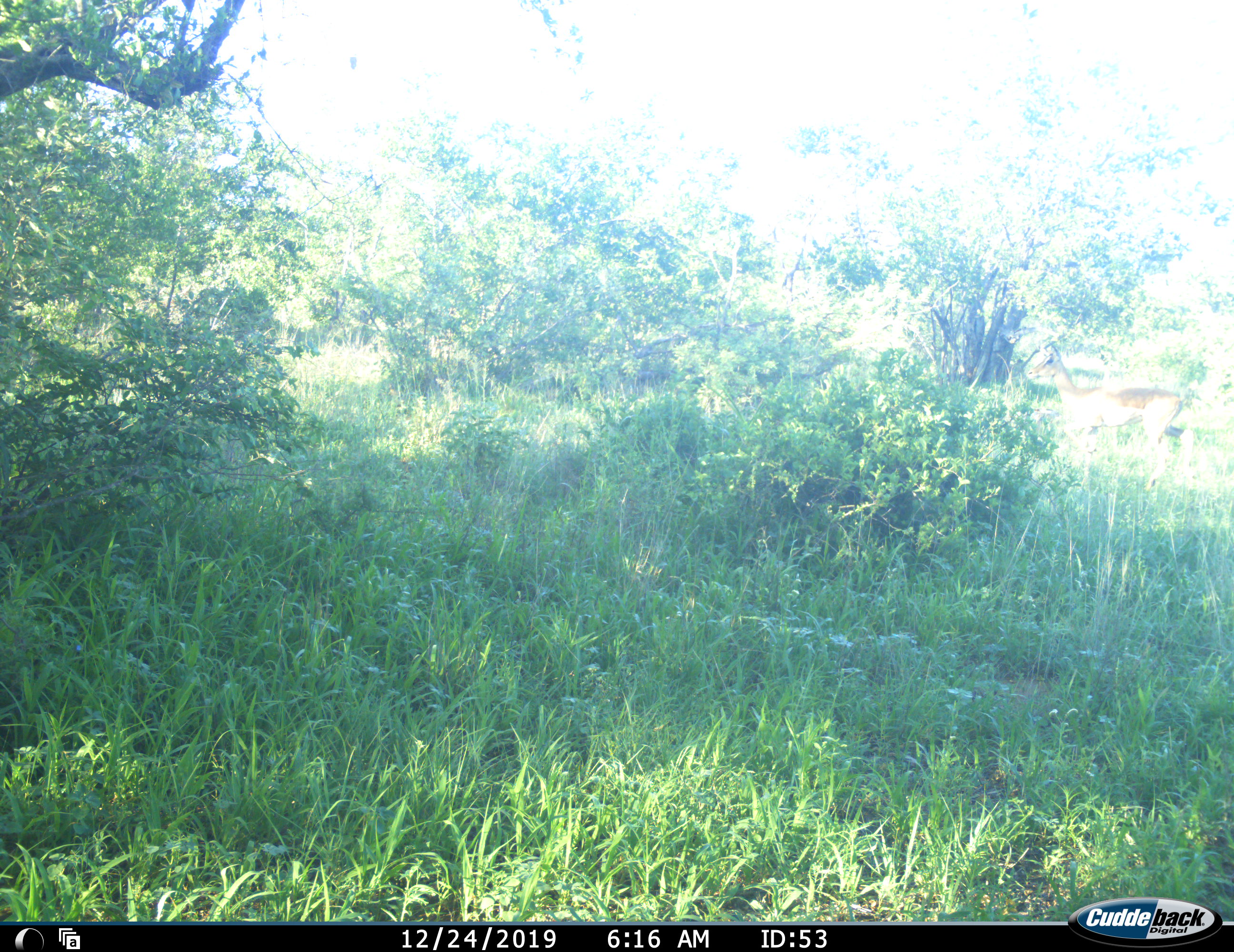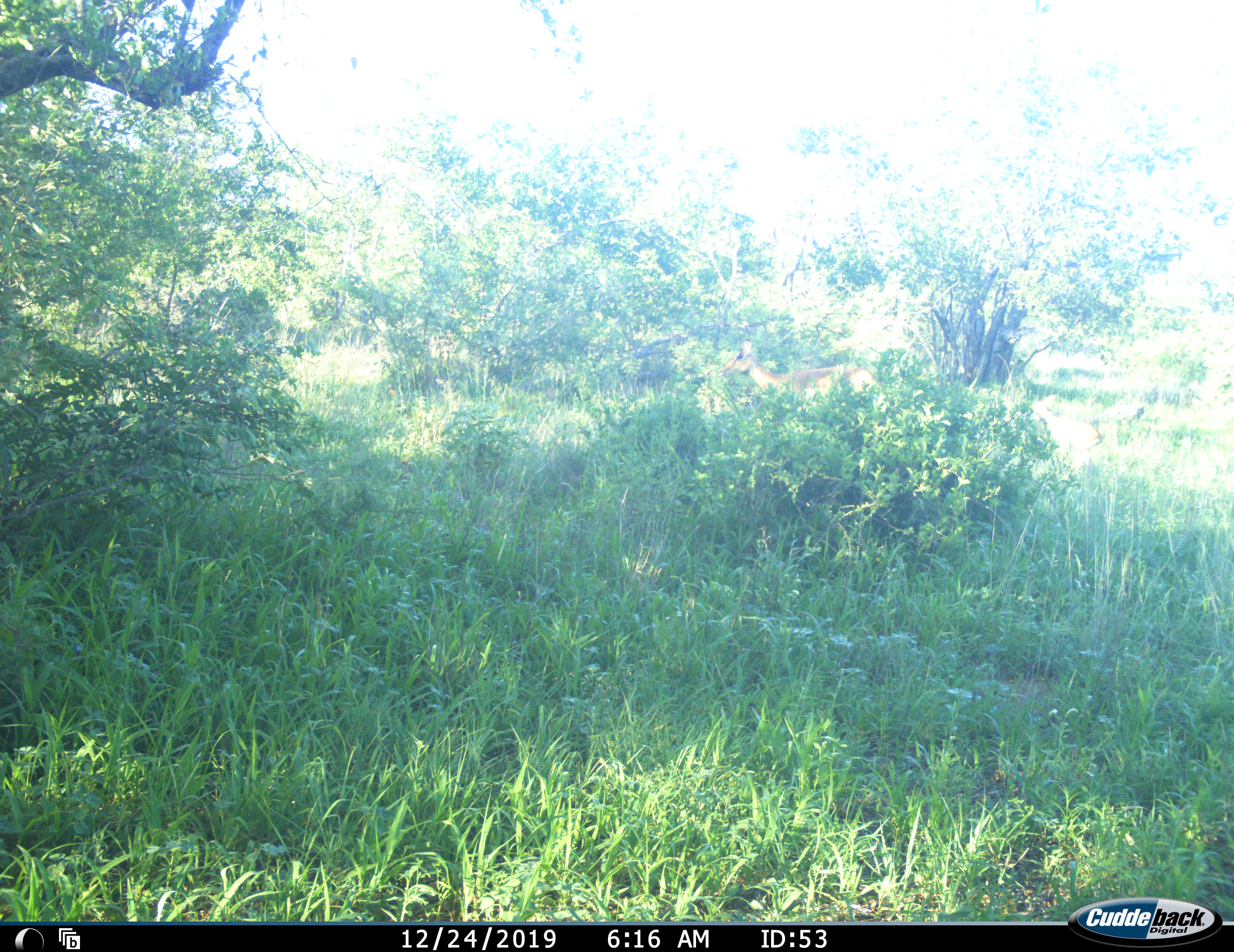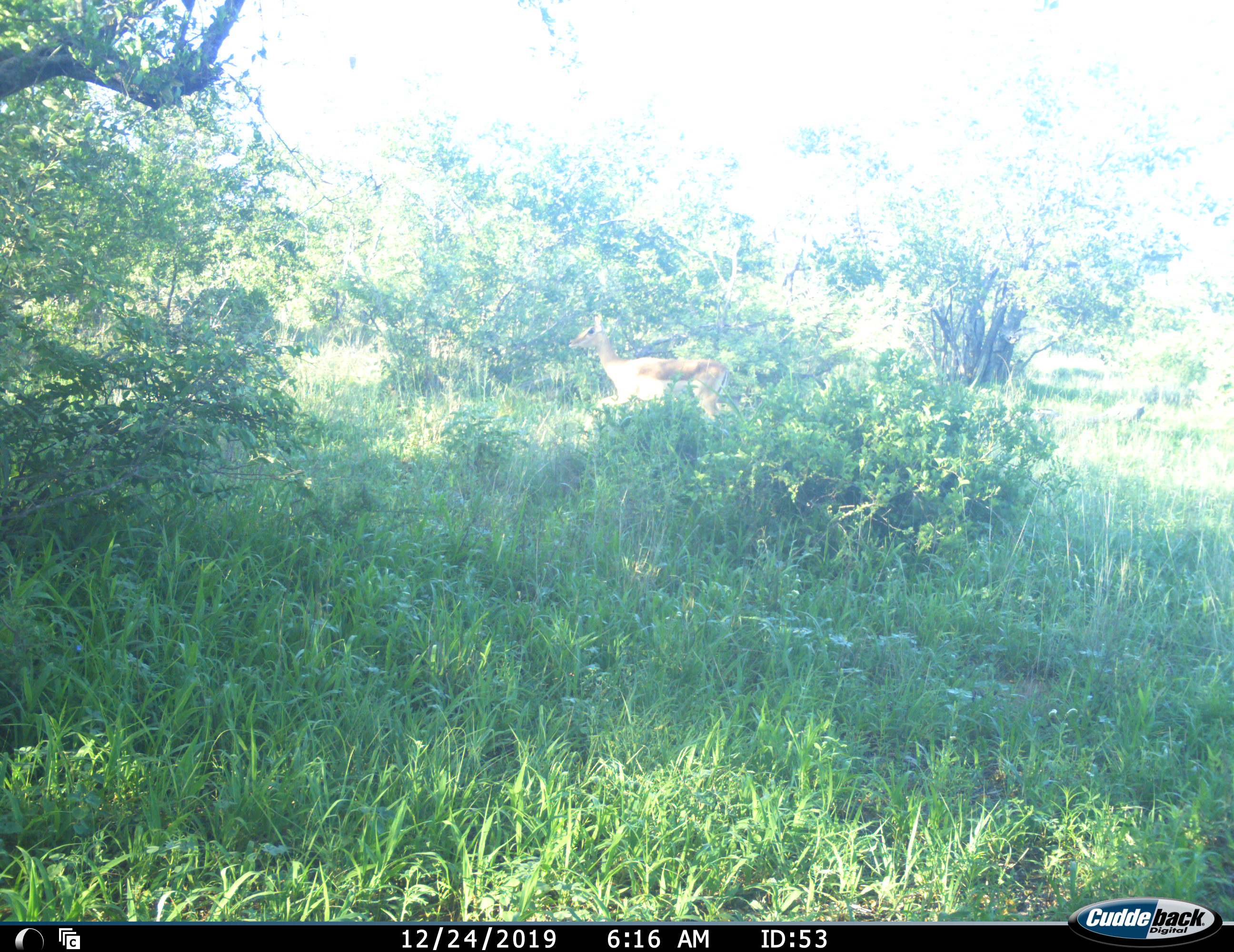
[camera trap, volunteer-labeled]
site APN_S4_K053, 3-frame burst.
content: unidentified animal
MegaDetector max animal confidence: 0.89